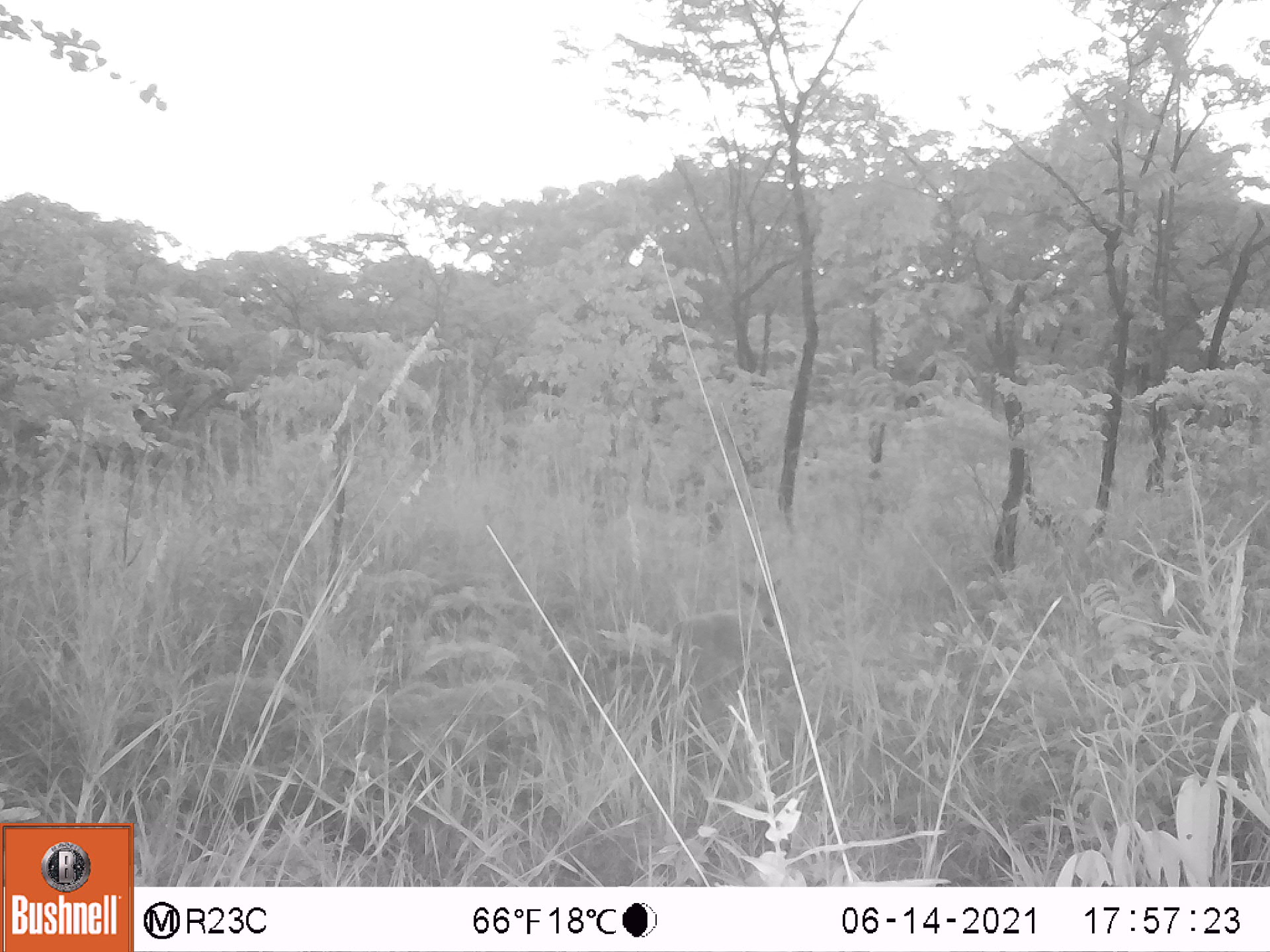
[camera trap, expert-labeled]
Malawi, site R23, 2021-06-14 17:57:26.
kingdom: Animalia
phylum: Chordata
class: Mammalia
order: Artiodactyla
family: Bovidae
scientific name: Antilopinae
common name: small antelope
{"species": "small antelope (Antilopinae)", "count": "1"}